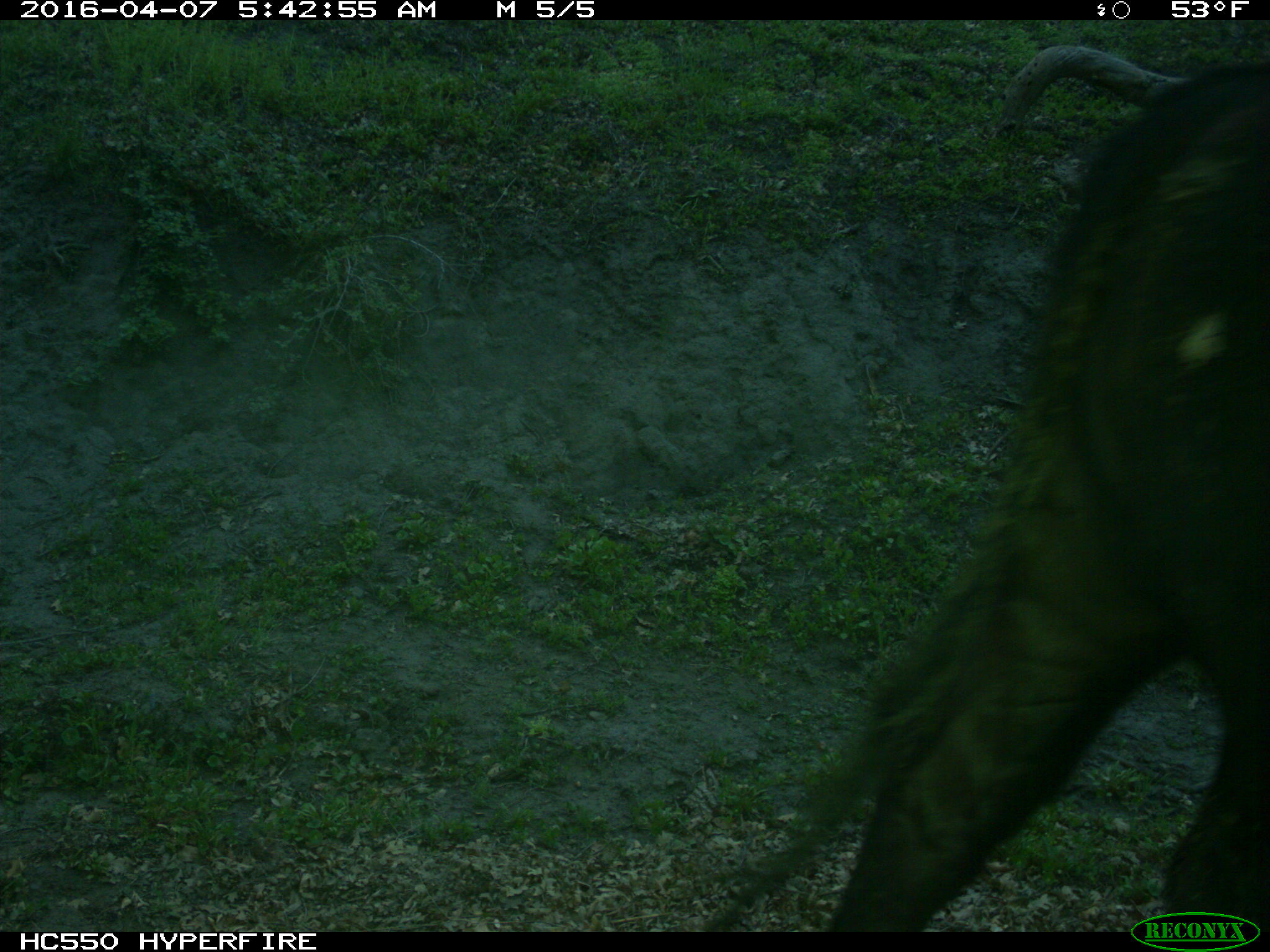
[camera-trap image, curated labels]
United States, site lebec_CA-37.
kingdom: Animalia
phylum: Chordata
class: Mammalia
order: Artiodactyla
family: Bovidae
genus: Bos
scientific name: Bos taurus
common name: domestic cow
Bos taurus (domestic cow).